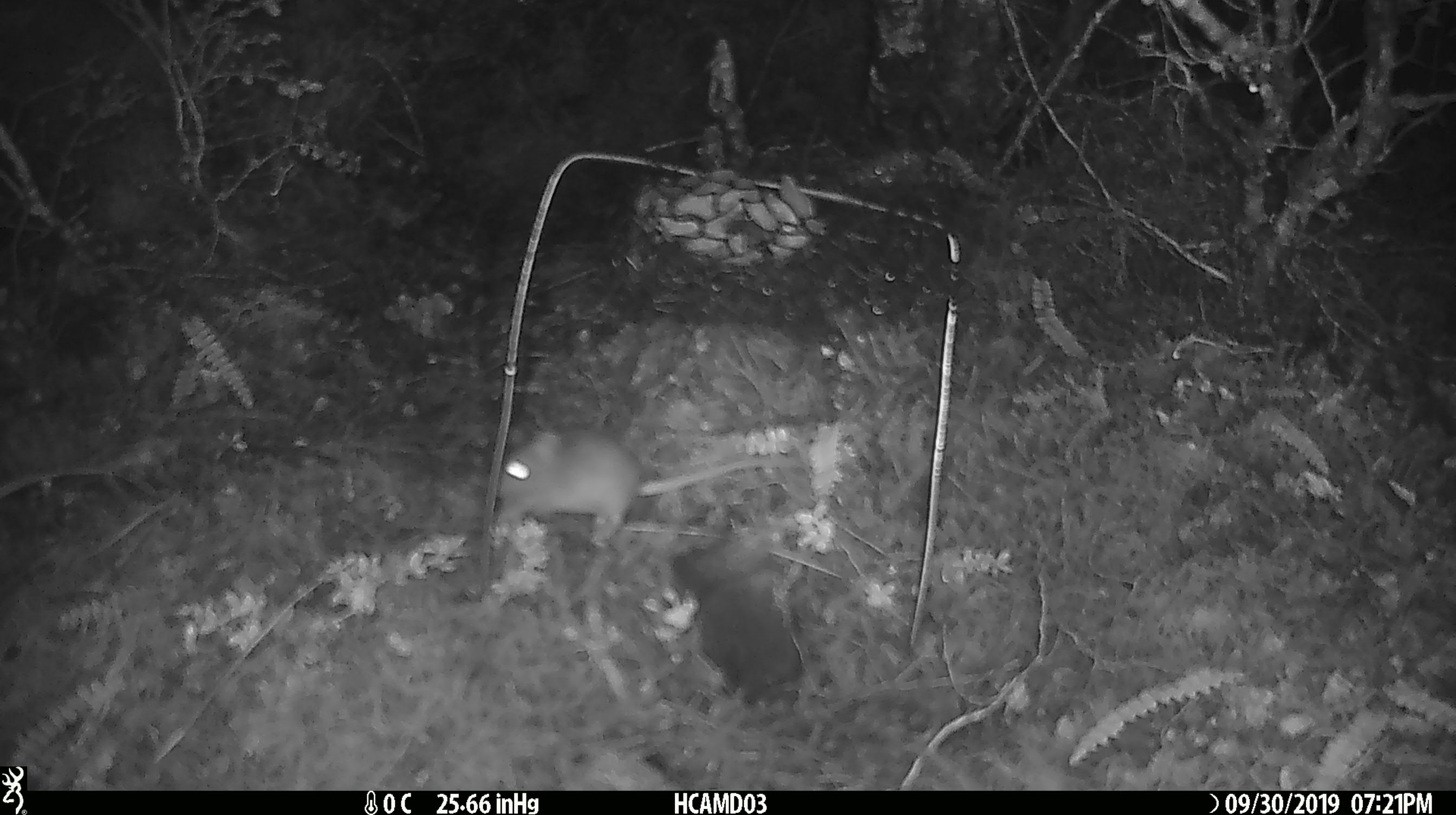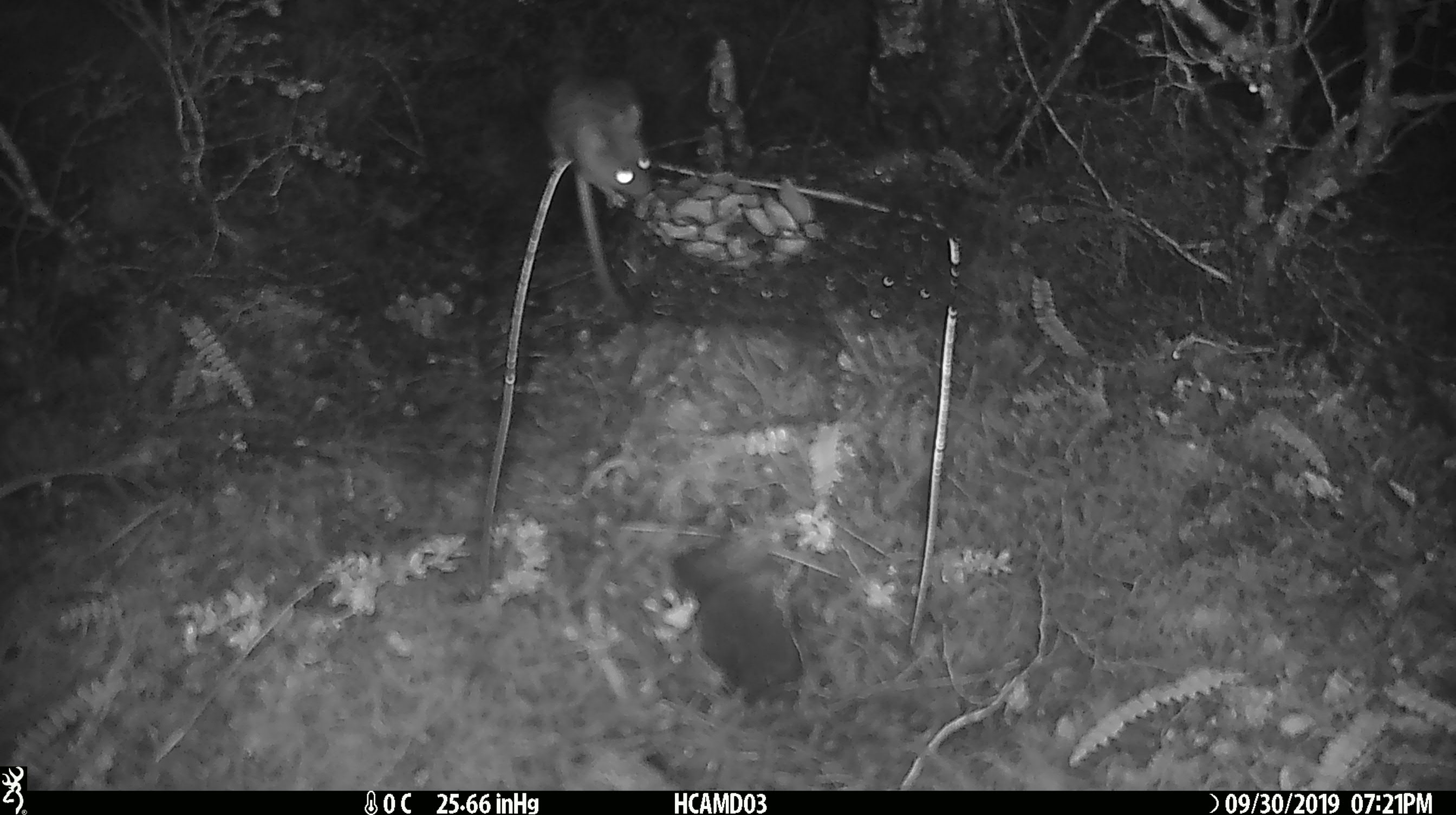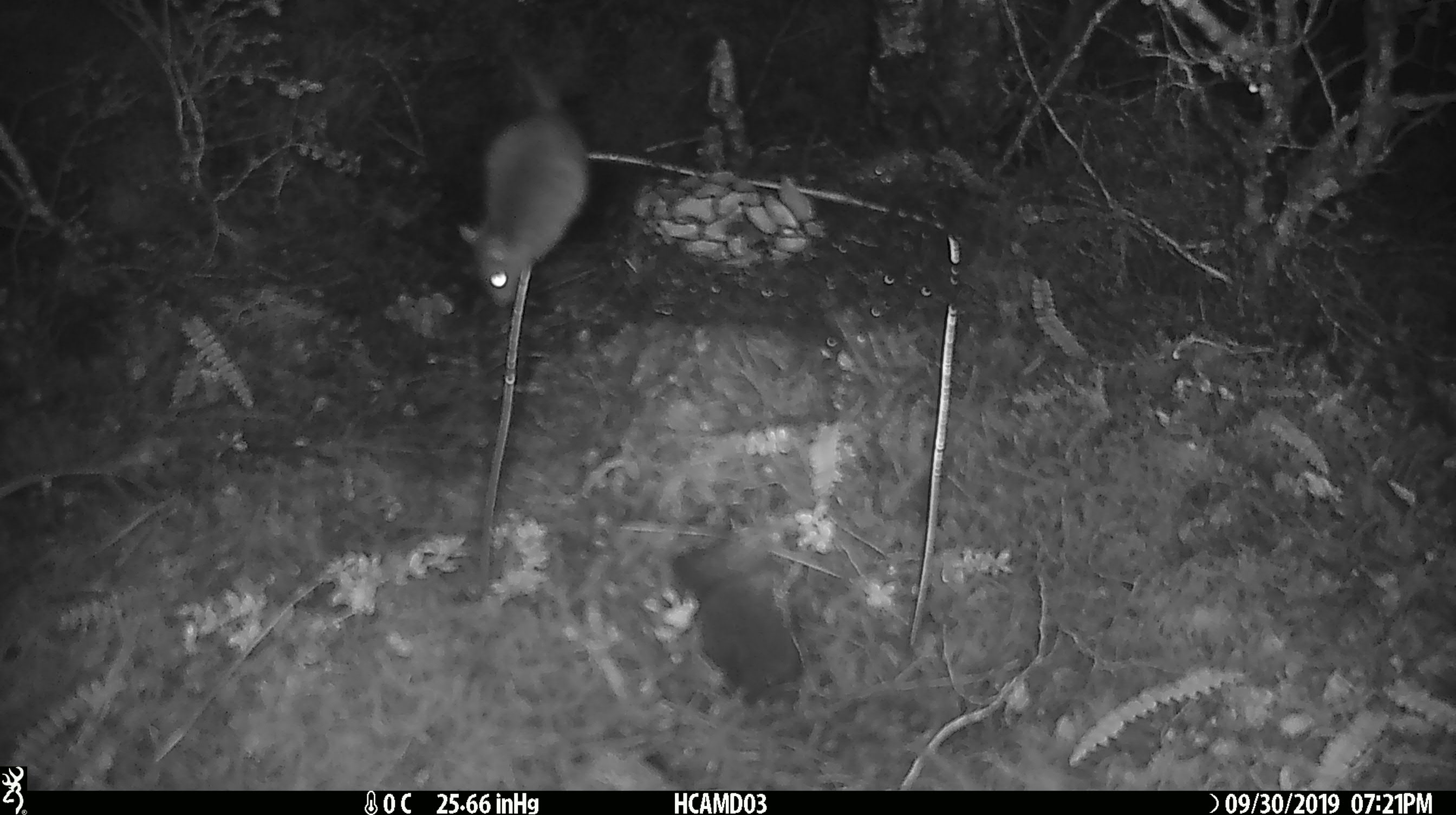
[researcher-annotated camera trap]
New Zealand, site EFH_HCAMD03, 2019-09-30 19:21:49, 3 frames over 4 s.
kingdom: Animalia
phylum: Chordata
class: Mammalia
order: Rodentia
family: Muridae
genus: Mus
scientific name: Mus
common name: mouse